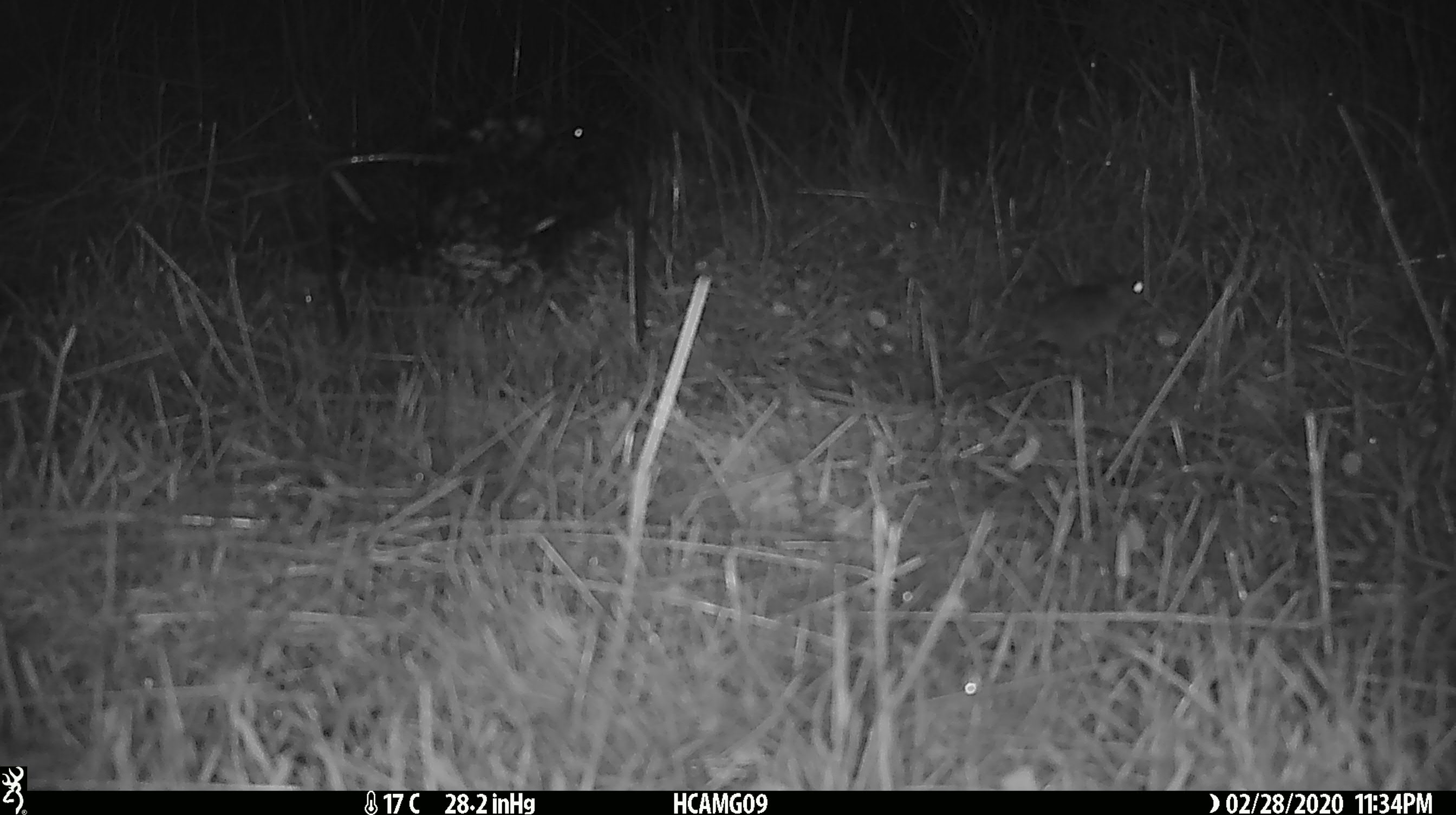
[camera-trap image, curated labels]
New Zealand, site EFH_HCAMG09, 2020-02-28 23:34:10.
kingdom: Animalia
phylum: Chordata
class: Mammalia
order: Rodentia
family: Muridae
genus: Mus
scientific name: Mus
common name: mouse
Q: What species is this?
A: Mouse (Mus).